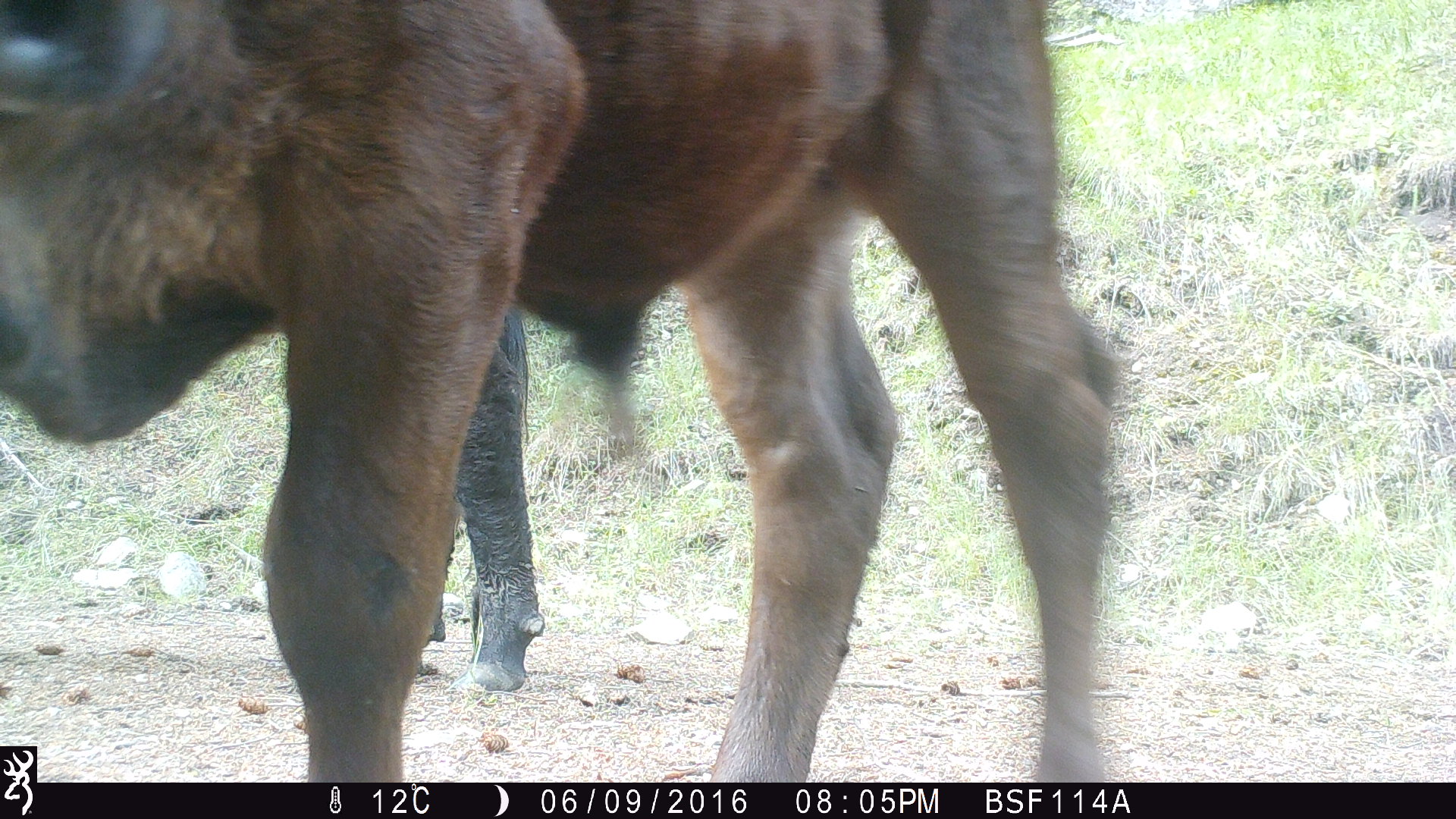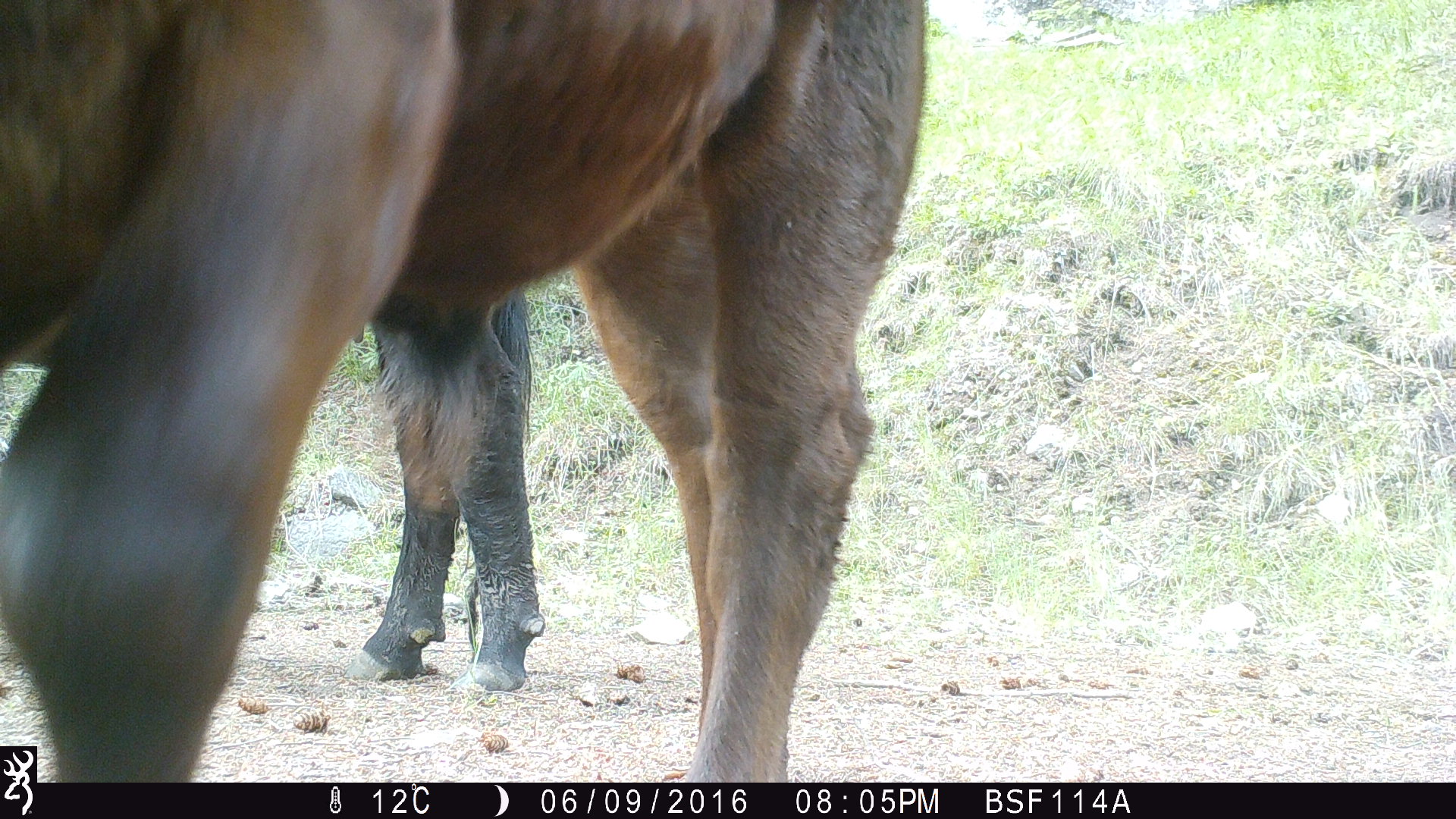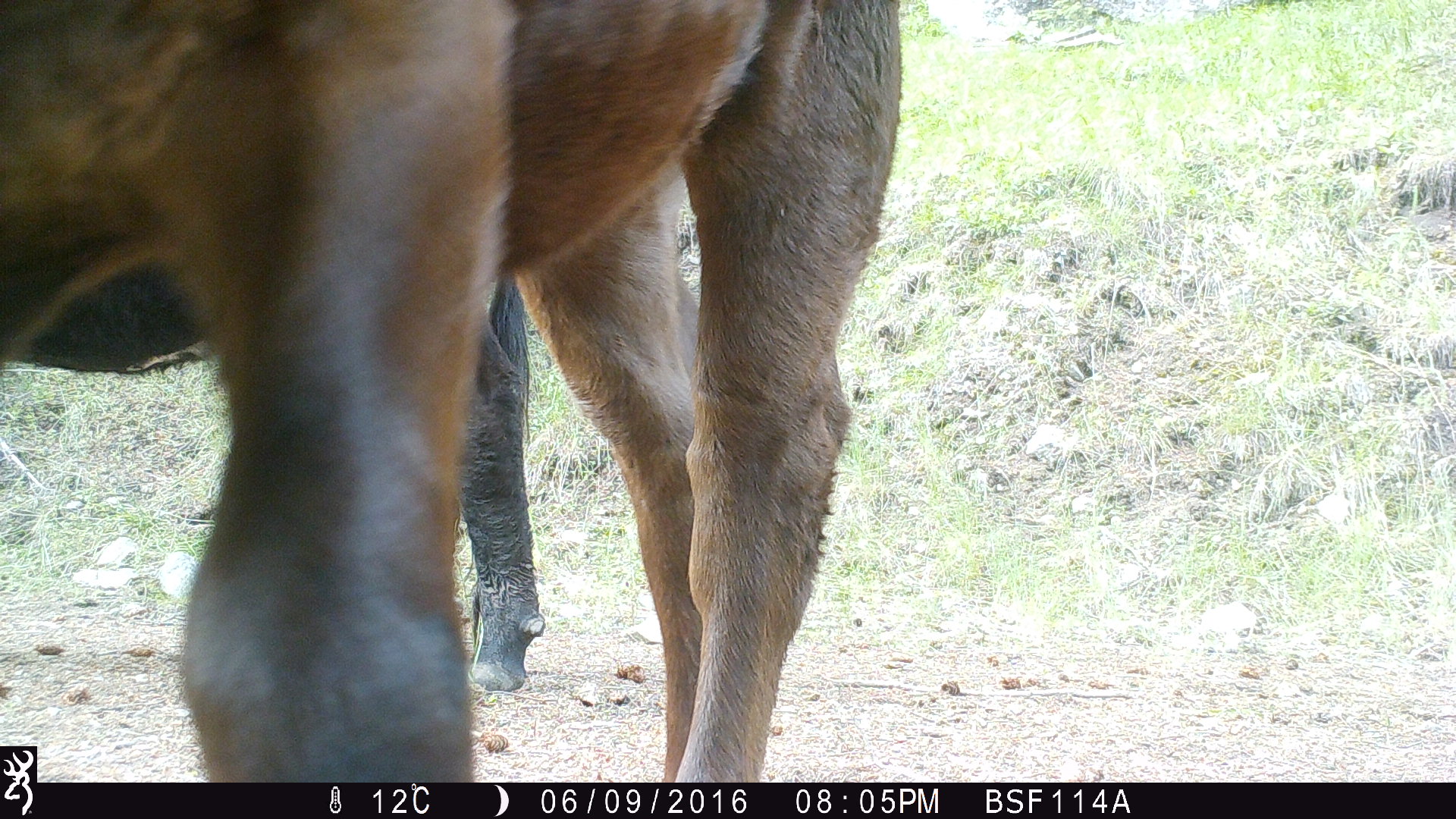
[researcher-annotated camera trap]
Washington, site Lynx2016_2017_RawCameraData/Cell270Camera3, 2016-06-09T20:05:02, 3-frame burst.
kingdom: Animalia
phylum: Chordata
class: Mammalia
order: Artiodactyla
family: Bovidae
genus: Bos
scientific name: Bos taurus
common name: domestic cattle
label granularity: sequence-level